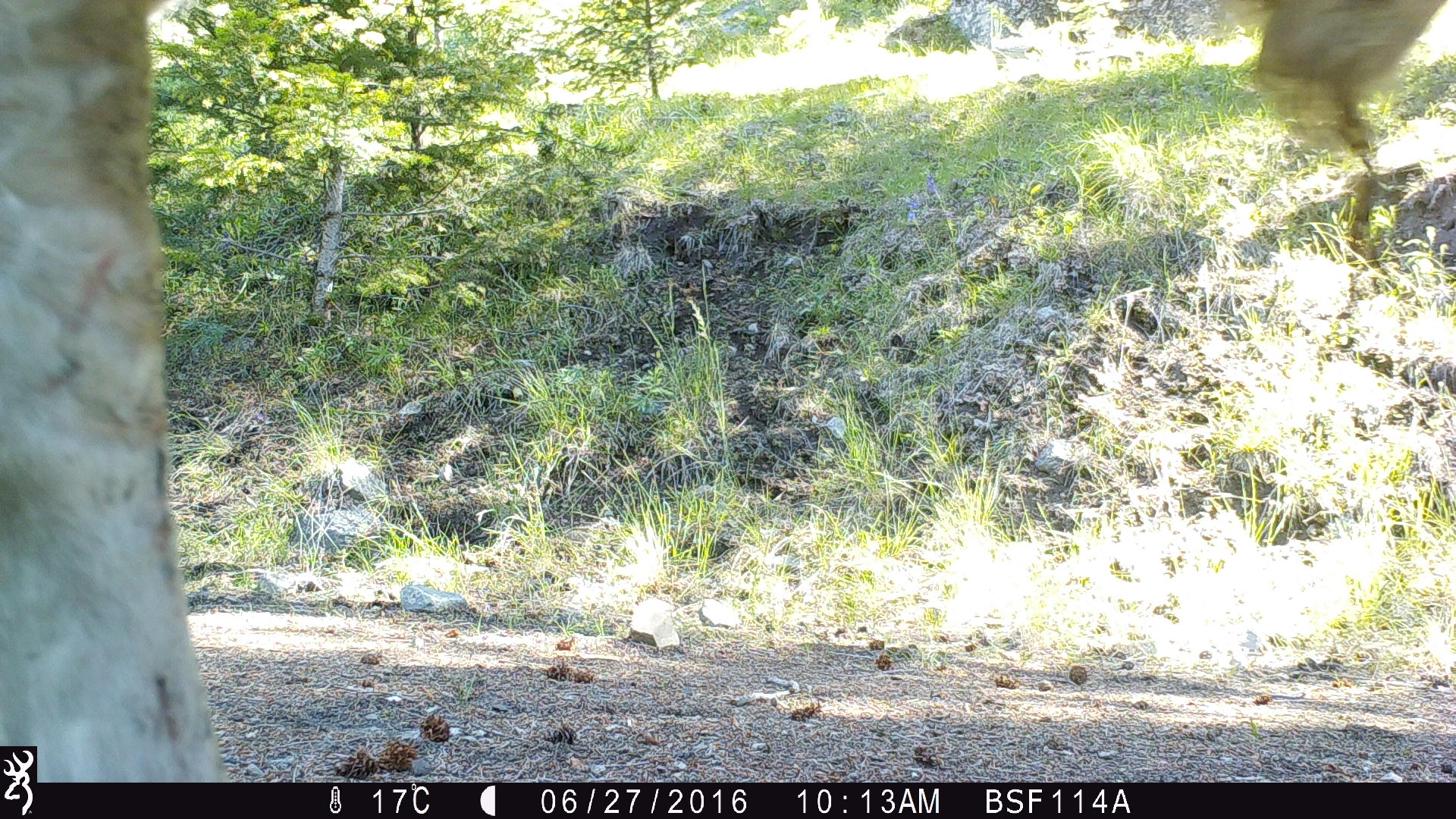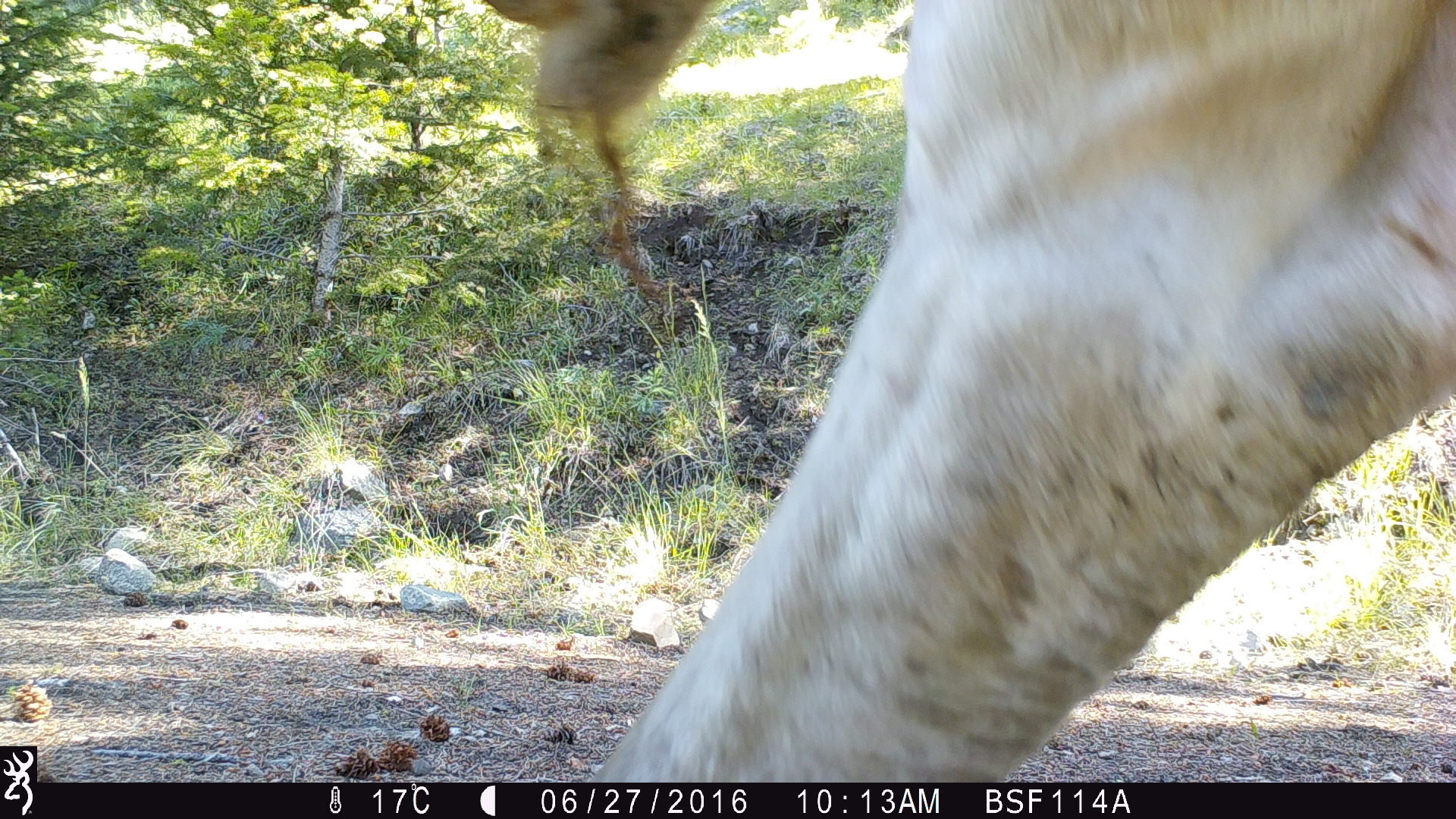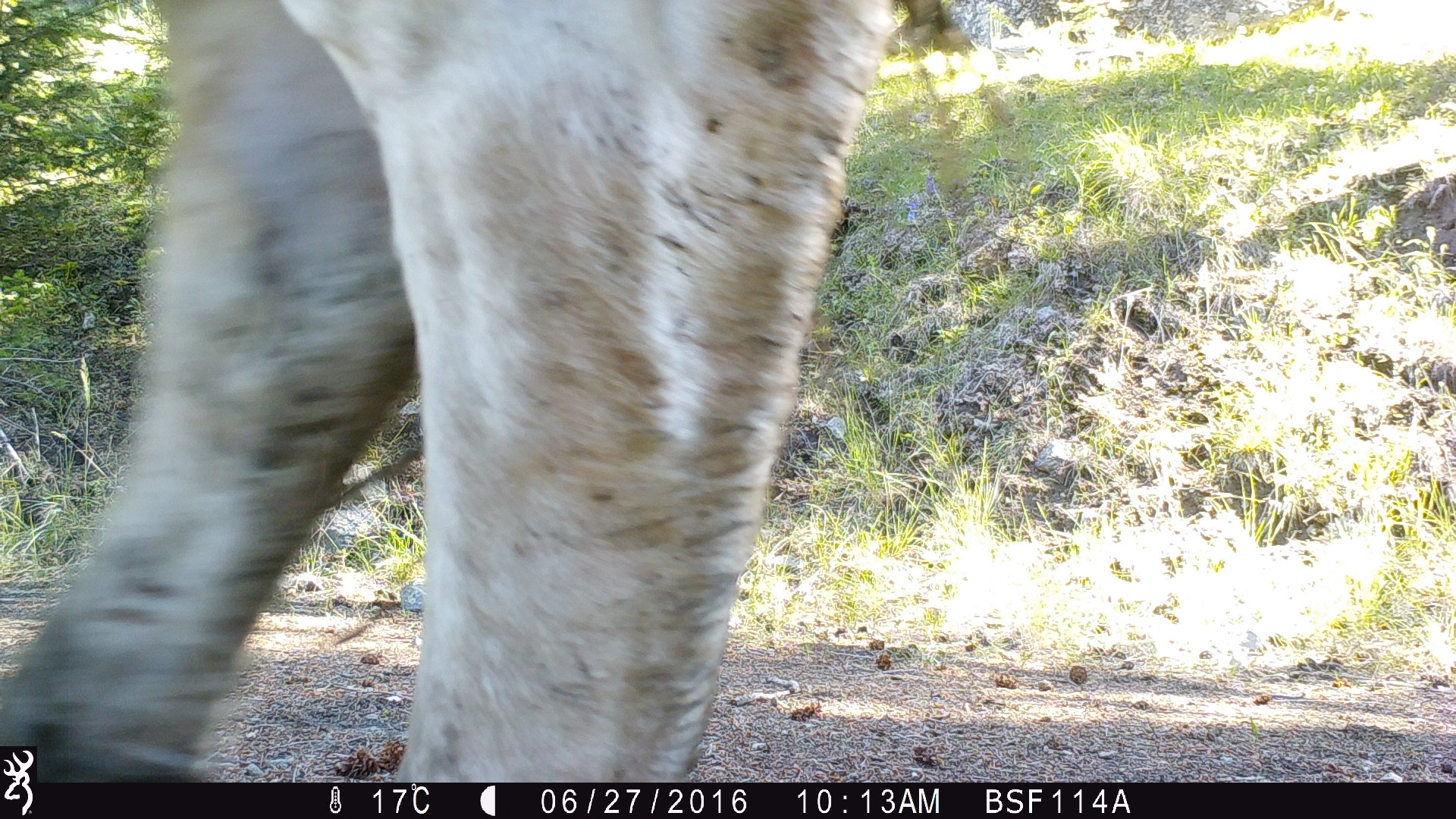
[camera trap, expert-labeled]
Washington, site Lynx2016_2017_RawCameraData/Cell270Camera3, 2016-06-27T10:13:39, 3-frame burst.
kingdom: Animalia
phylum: Chordata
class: Mammalia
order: Artiodactyla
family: Bovidae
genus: Bos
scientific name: Bos taurus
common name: domestic cattle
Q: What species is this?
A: Domestic cattle (Bos taurus).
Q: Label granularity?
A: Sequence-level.